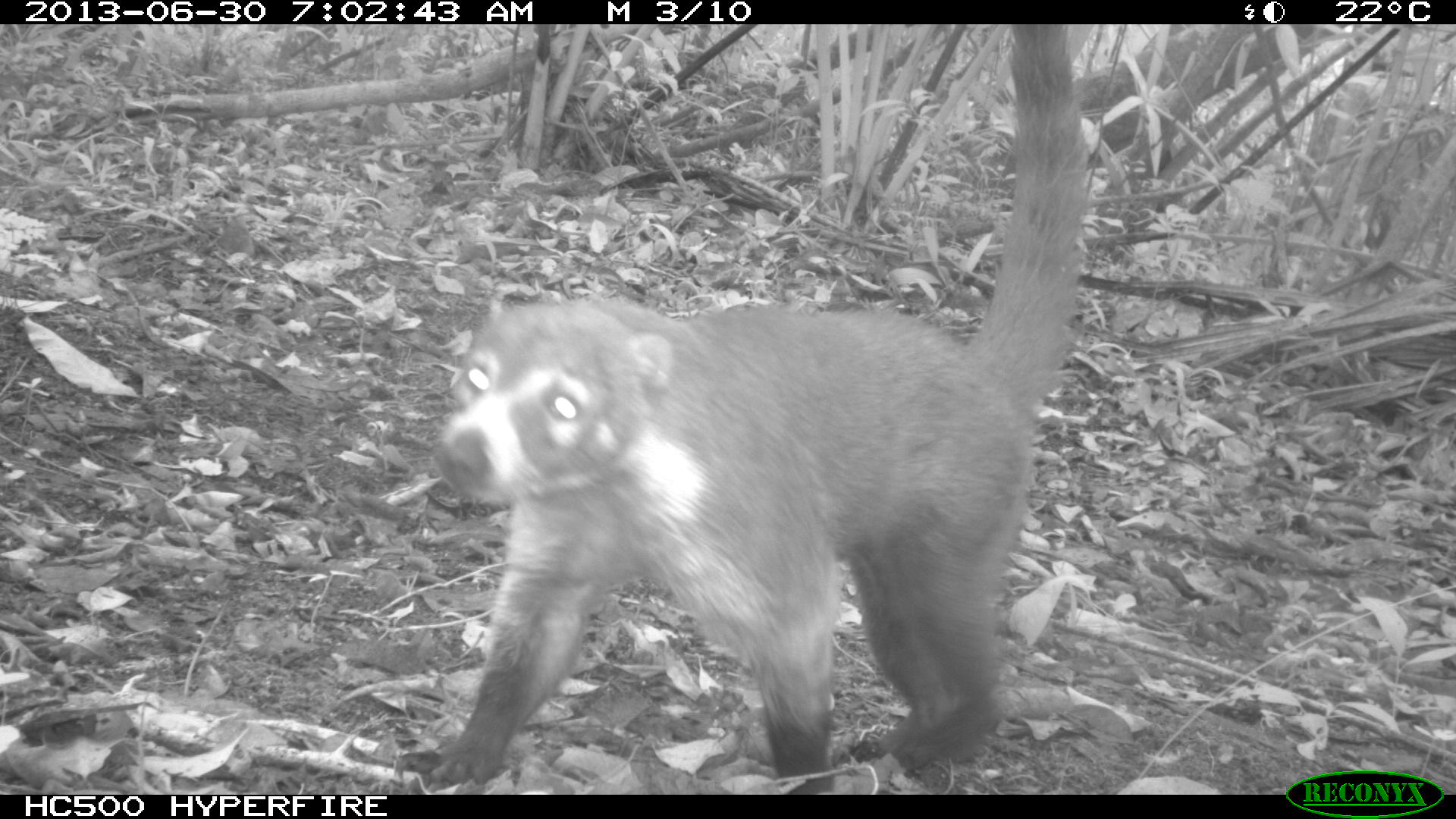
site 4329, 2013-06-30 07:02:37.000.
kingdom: Animalia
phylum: Chordata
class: Mammalia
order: Carnivora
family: Procyonidae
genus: Nasua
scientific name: Nasua narica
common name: white-nosed coati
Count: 1.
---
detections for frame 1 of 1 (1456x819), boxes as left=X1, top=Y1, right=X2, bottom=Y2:
nasua narica: left=429, top=21, right=1086, bottom=786